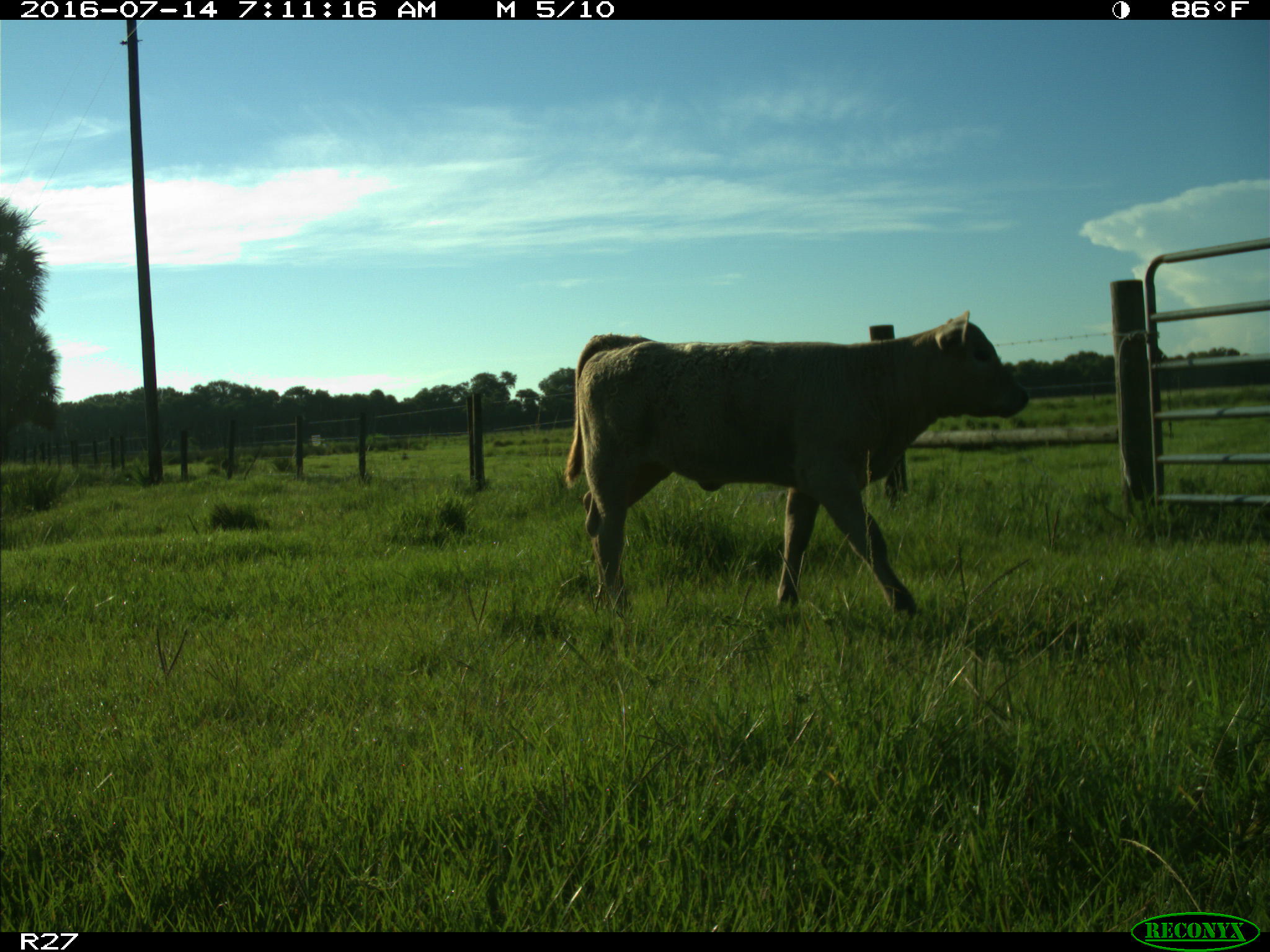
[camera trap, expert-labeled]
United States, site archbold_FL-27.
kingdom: Animalia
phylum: Chordata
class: Mammalia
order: Artiodactyla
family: Bovidae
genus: Bos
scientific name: Bos taurus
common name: domestic cow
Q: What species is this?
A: Bos taurus (domestic cow).